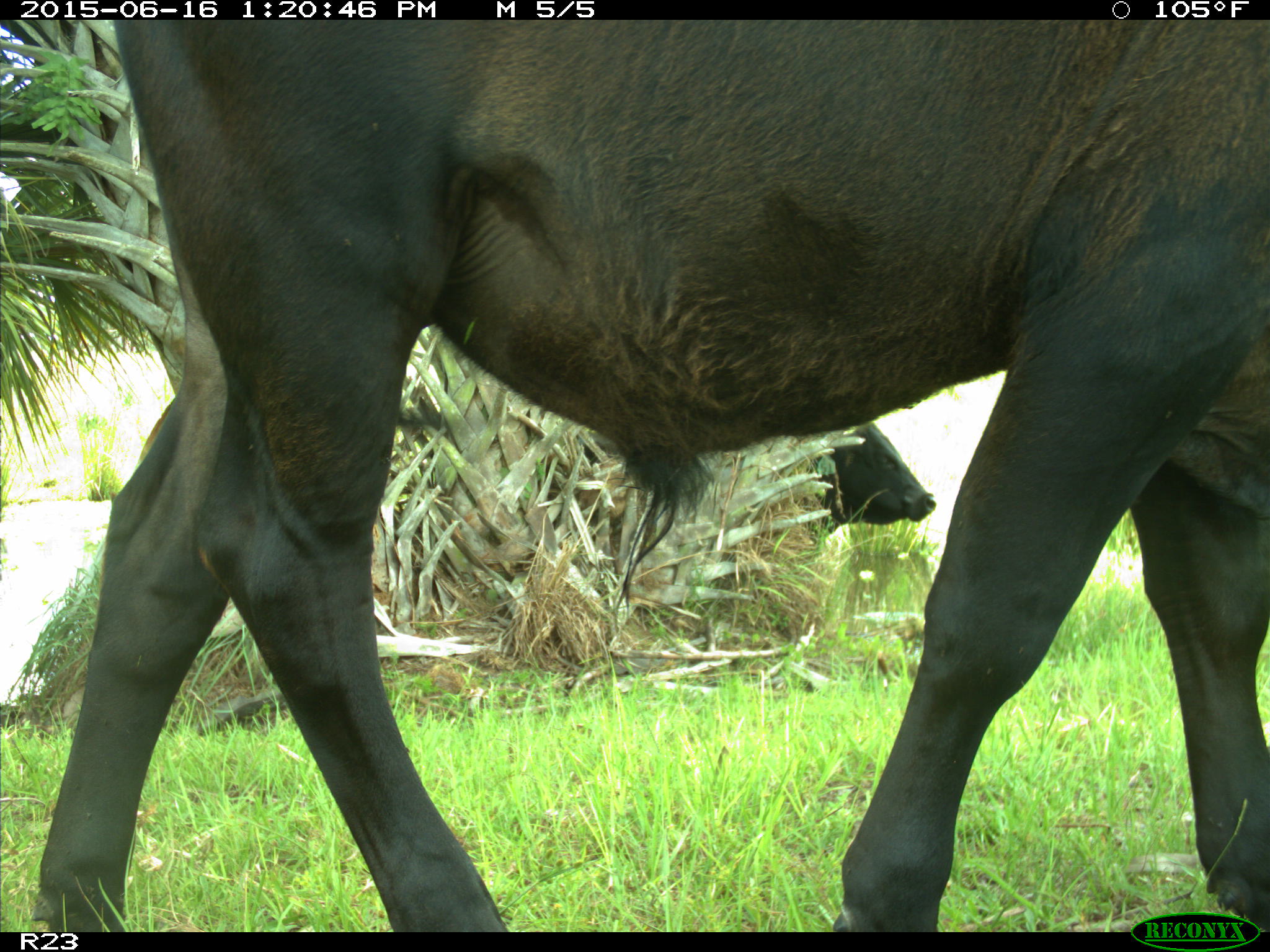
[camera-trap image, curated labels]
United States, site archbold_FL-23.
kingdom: Animalia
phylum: Chordata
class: Mammalia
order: Artiodactyla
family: Bovidae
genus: Bos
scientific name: Bos taurus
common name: domestic cow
Bos taurus (domestic cow).